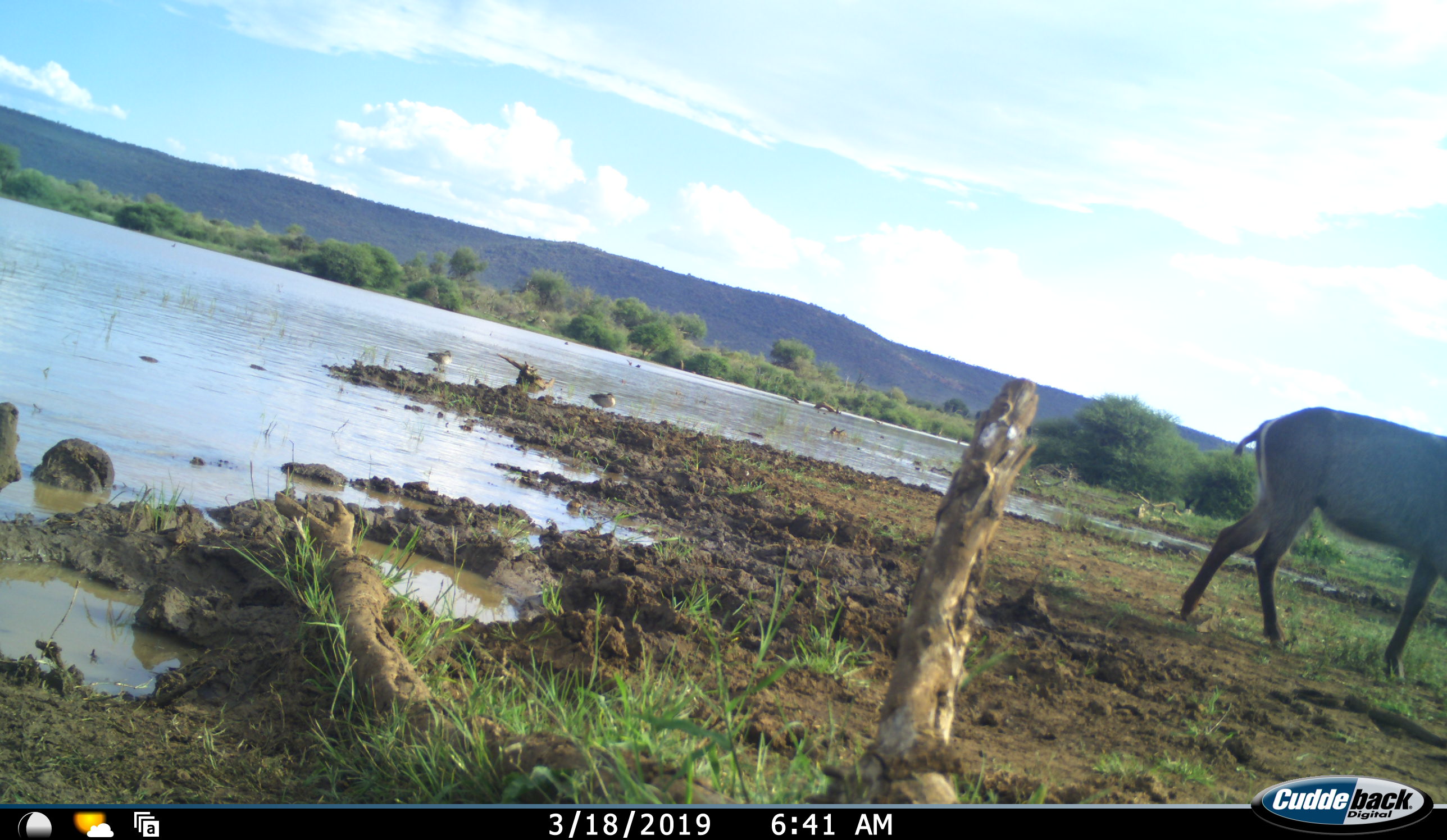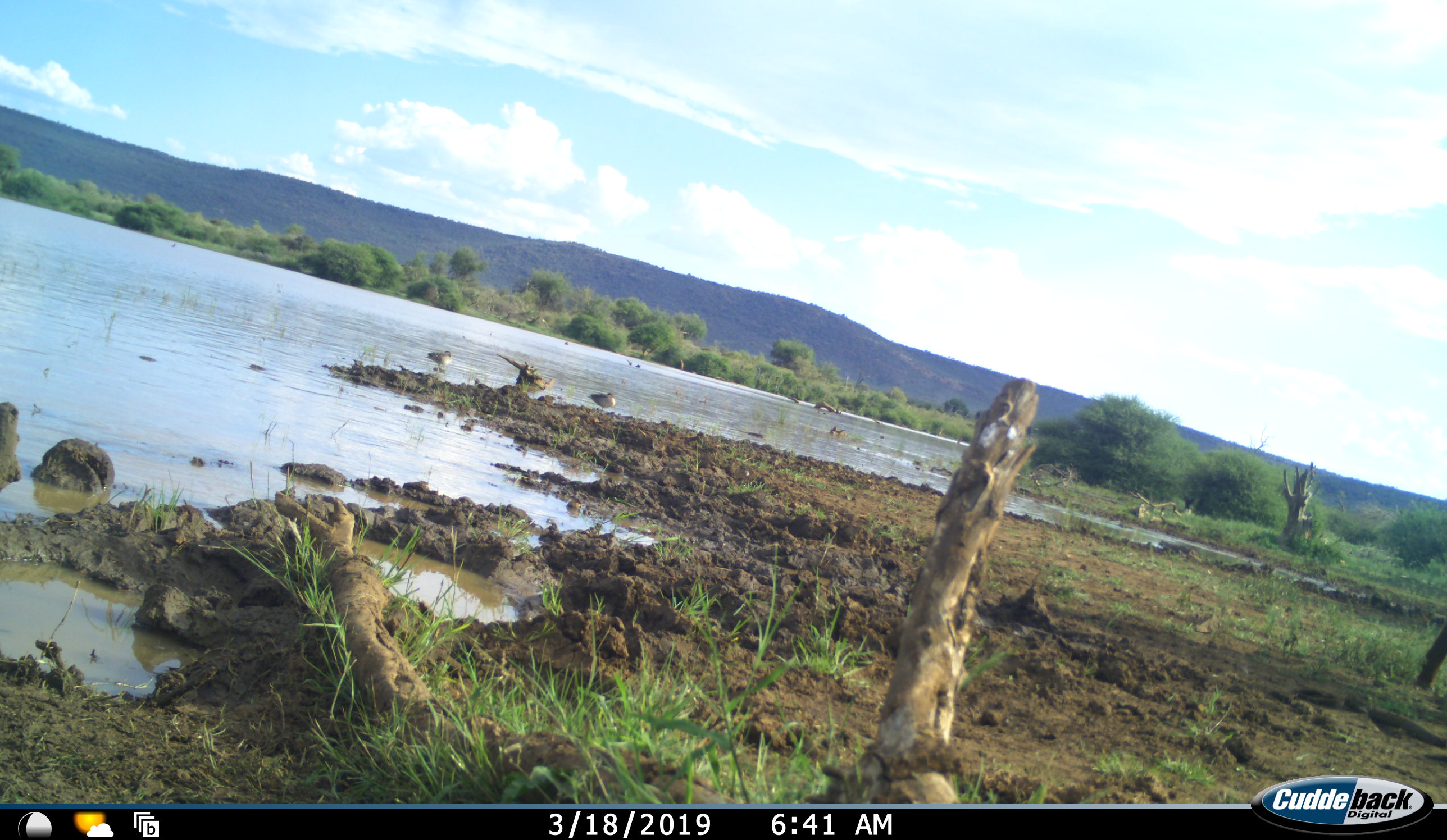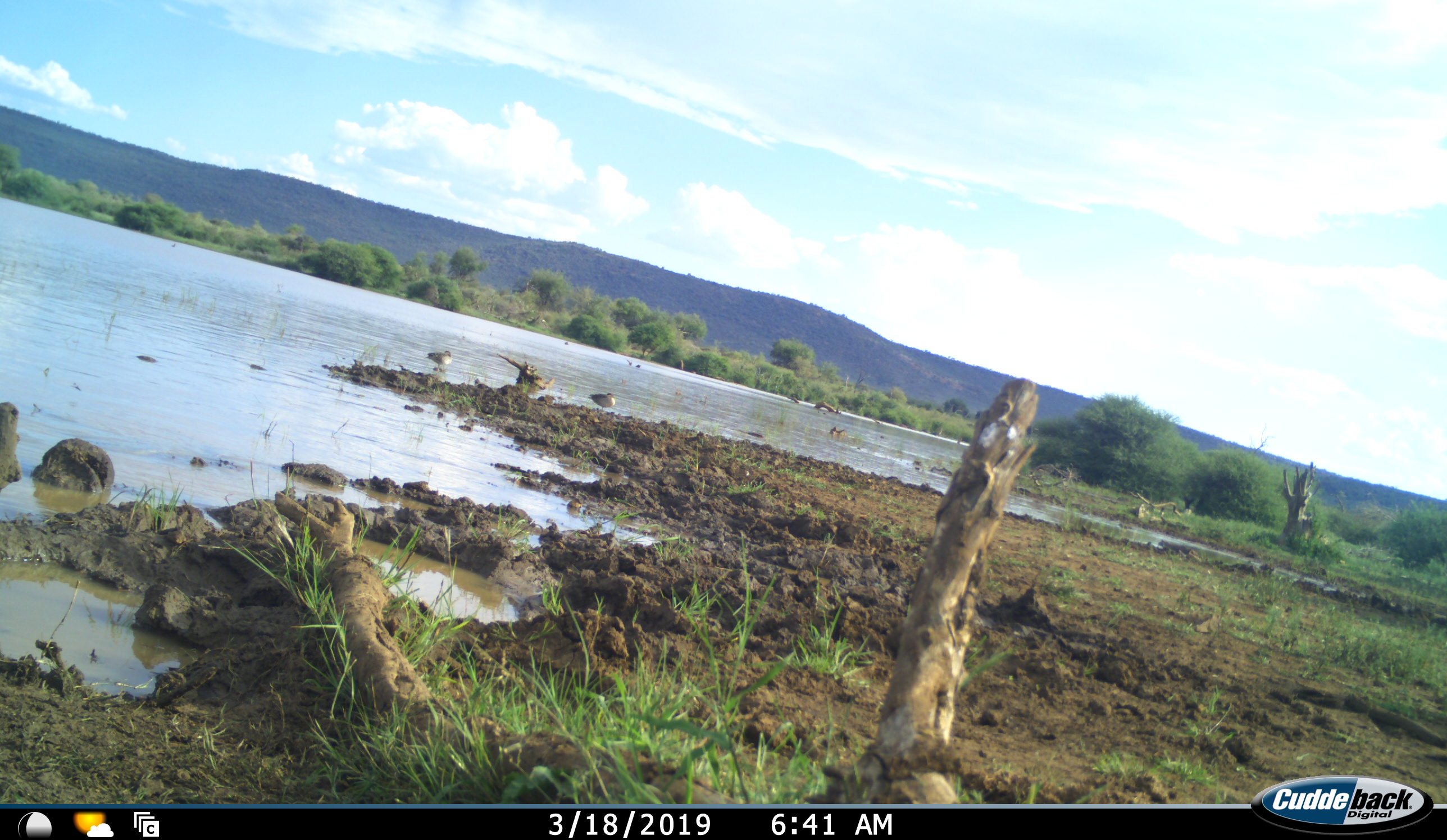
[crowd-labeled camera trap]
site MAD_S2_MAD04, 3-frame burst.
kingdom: Animalia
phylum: Chordata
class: Mammalia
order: Artiodactyla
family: Bovidae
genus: Kobus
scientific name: Kobus ellipsiprymnus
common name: waterbuck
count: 1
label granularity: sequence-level